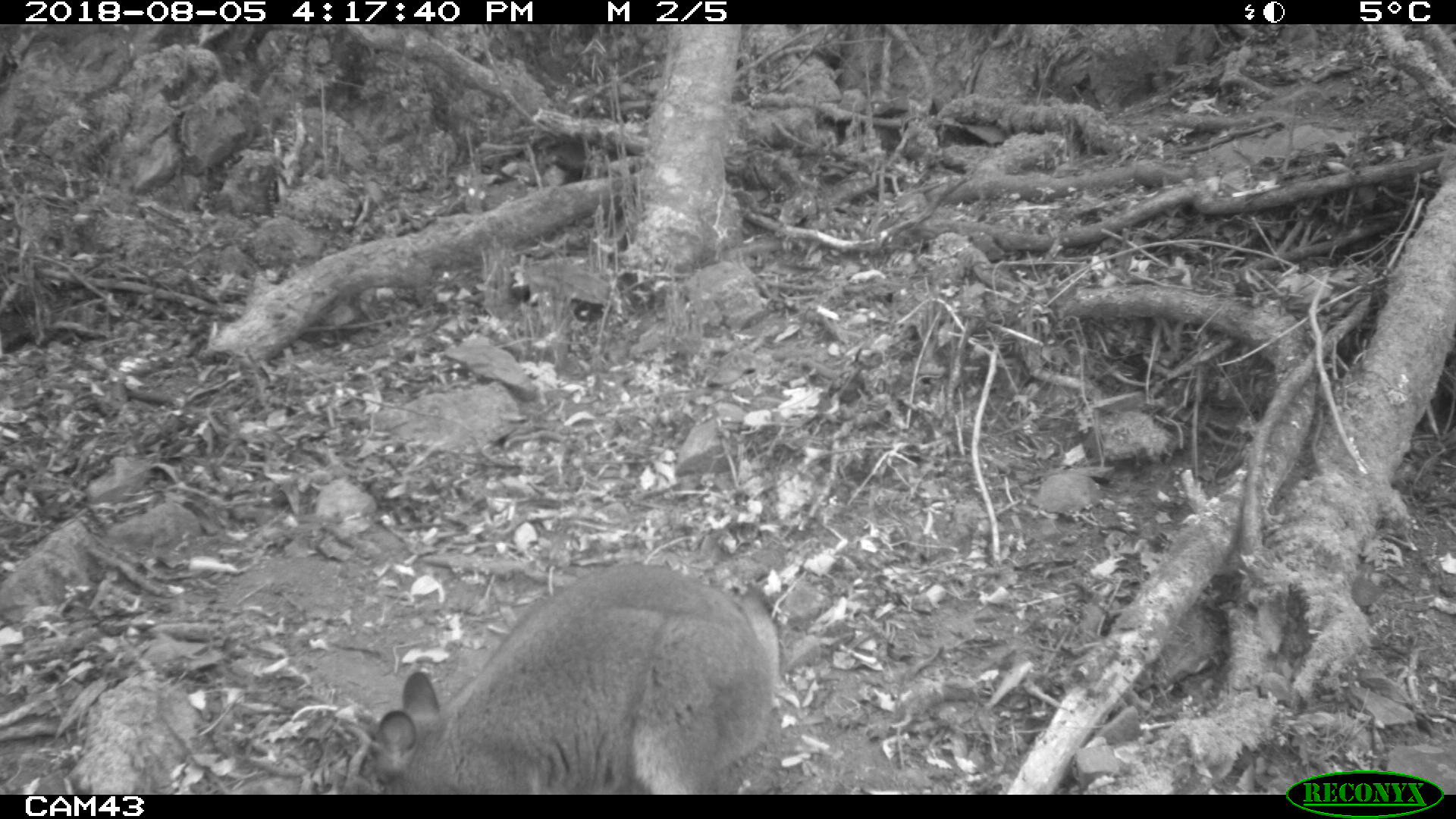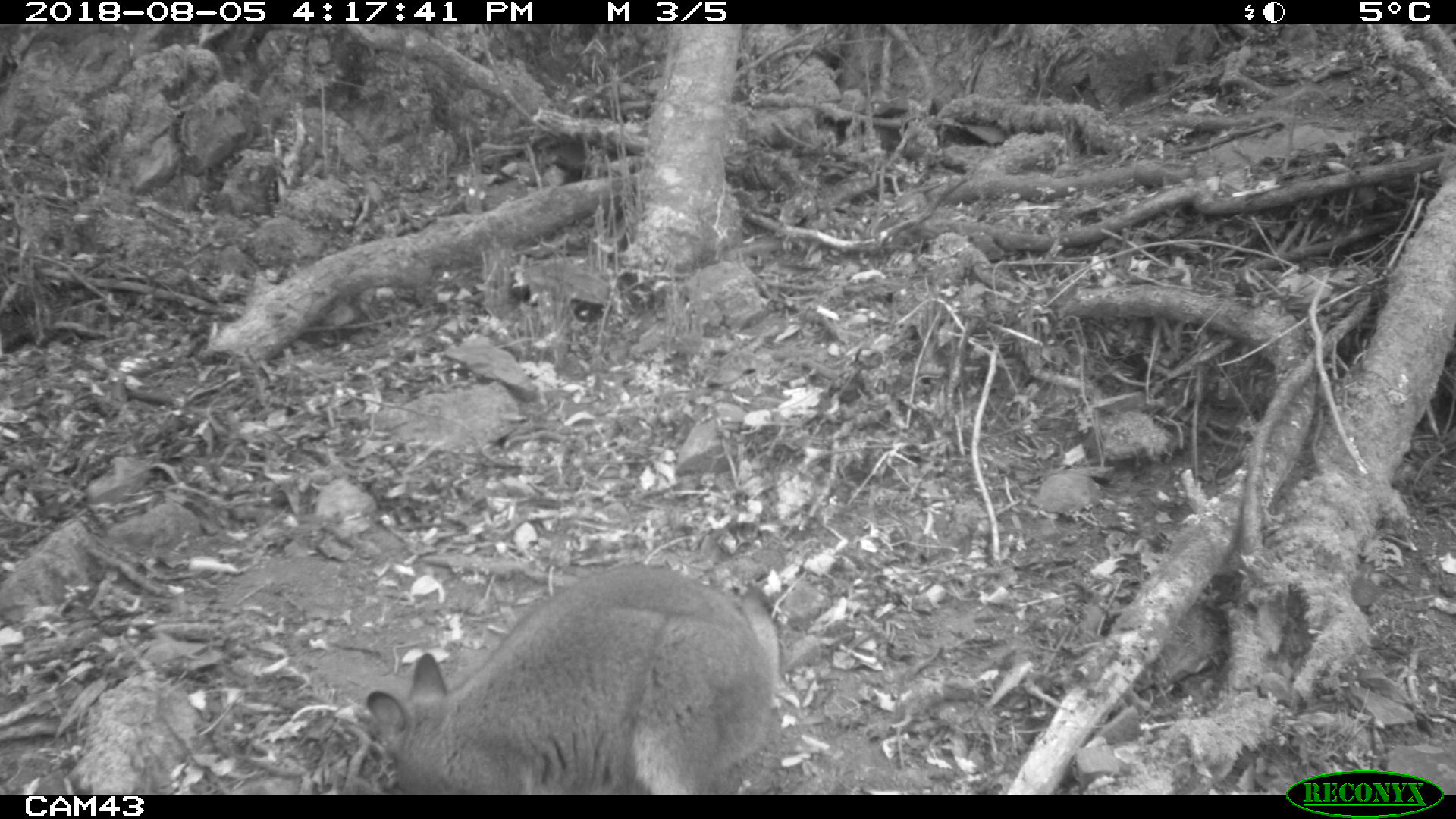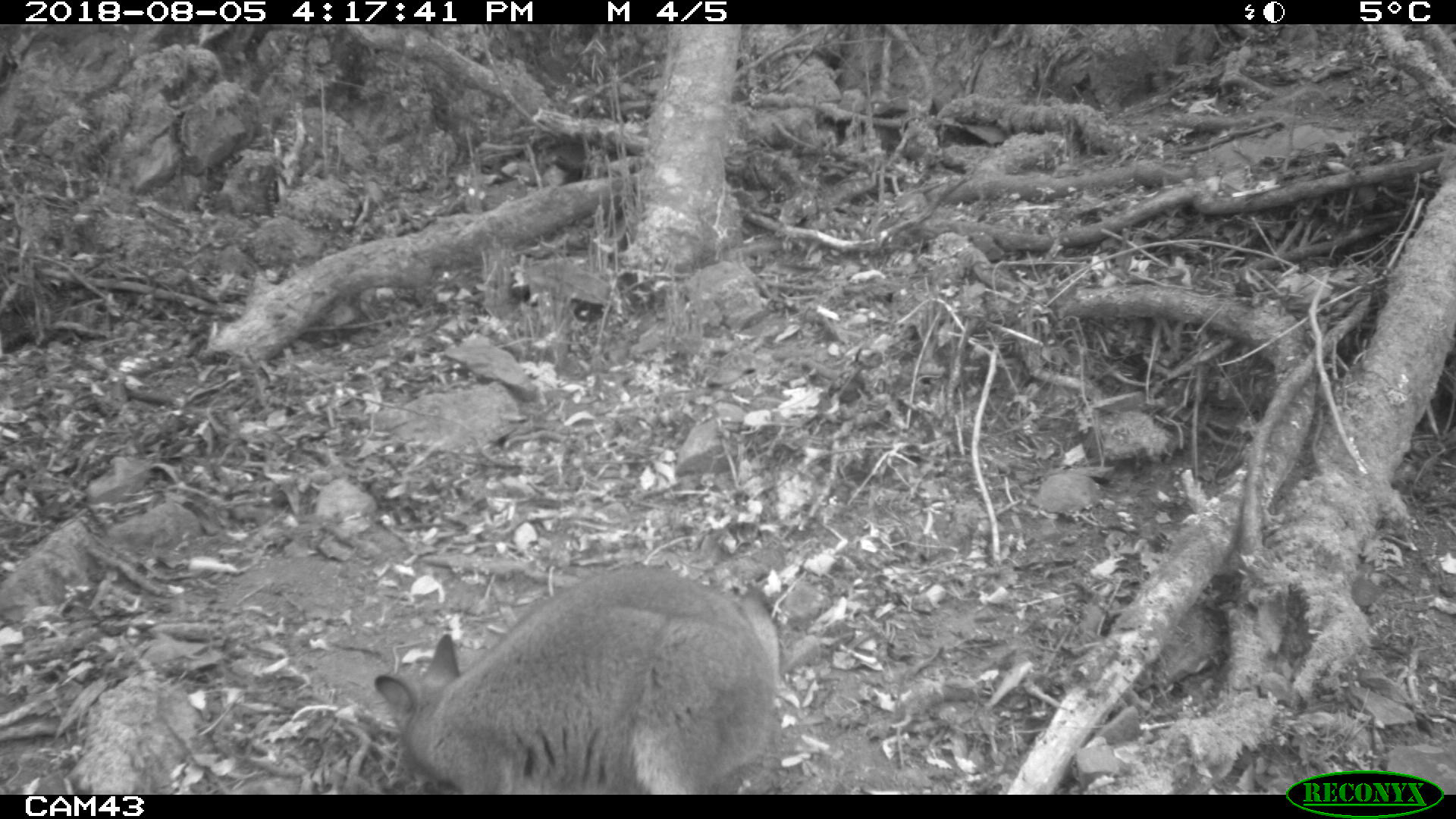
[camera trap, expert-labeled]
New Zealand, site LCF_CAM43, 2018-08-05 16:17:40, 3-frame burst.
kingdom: Animalia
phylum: Chordata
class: Mammalia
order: Diprotodontia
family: Macropodidae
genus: Notamacropus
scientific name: Notamacropus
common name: wallaby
Wallaby (Notamacropus).